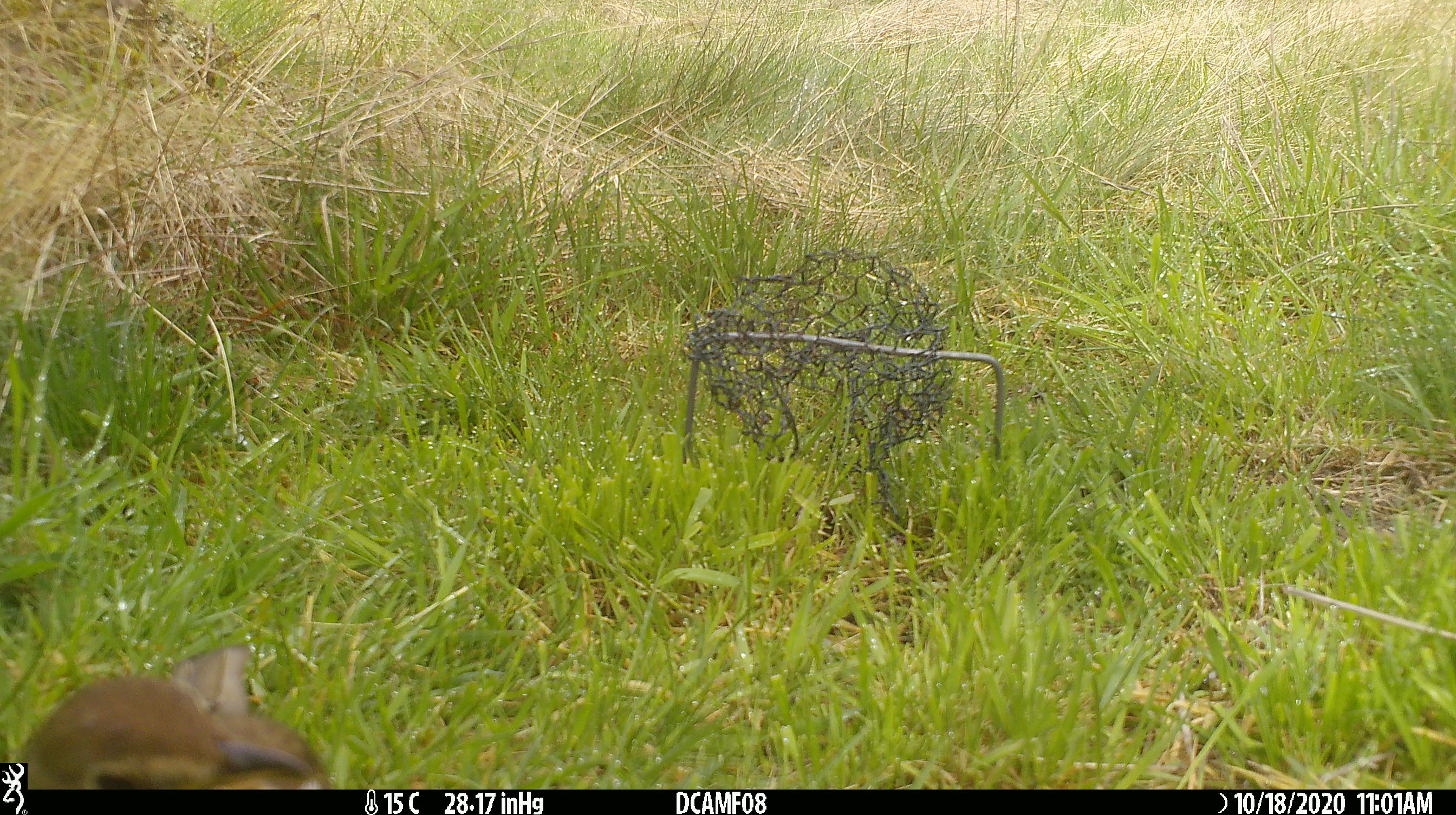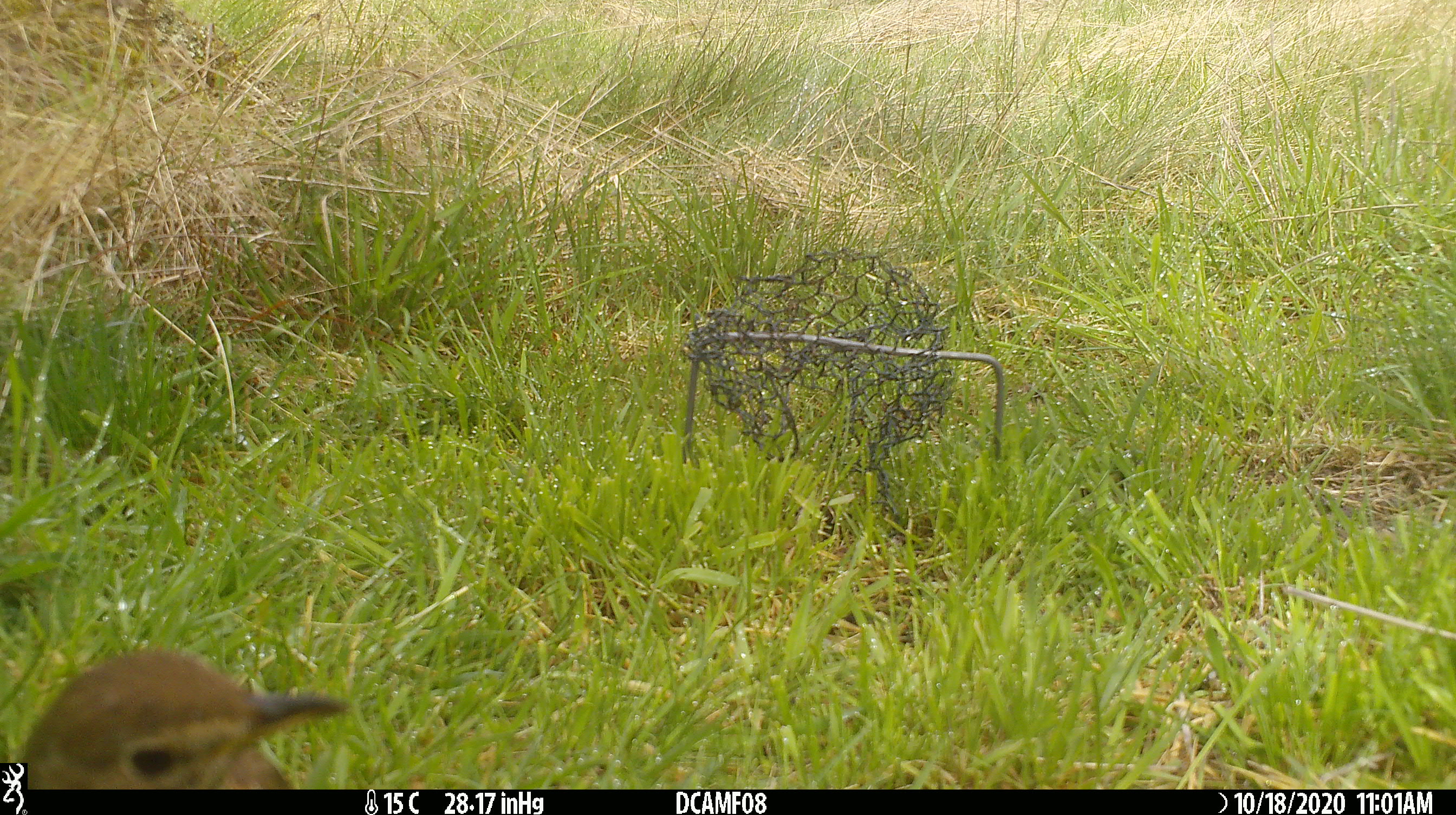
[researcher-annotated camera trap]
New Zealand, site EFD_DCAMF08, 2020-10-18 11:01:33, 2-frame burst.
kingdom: Animalia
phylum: Chordata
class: Aves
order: Passeriformes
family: Turdidae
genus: Turdus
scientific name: Turdus philomelos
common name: song thrush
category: thrush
Thrush (song thrush) (Turdus philomelos).